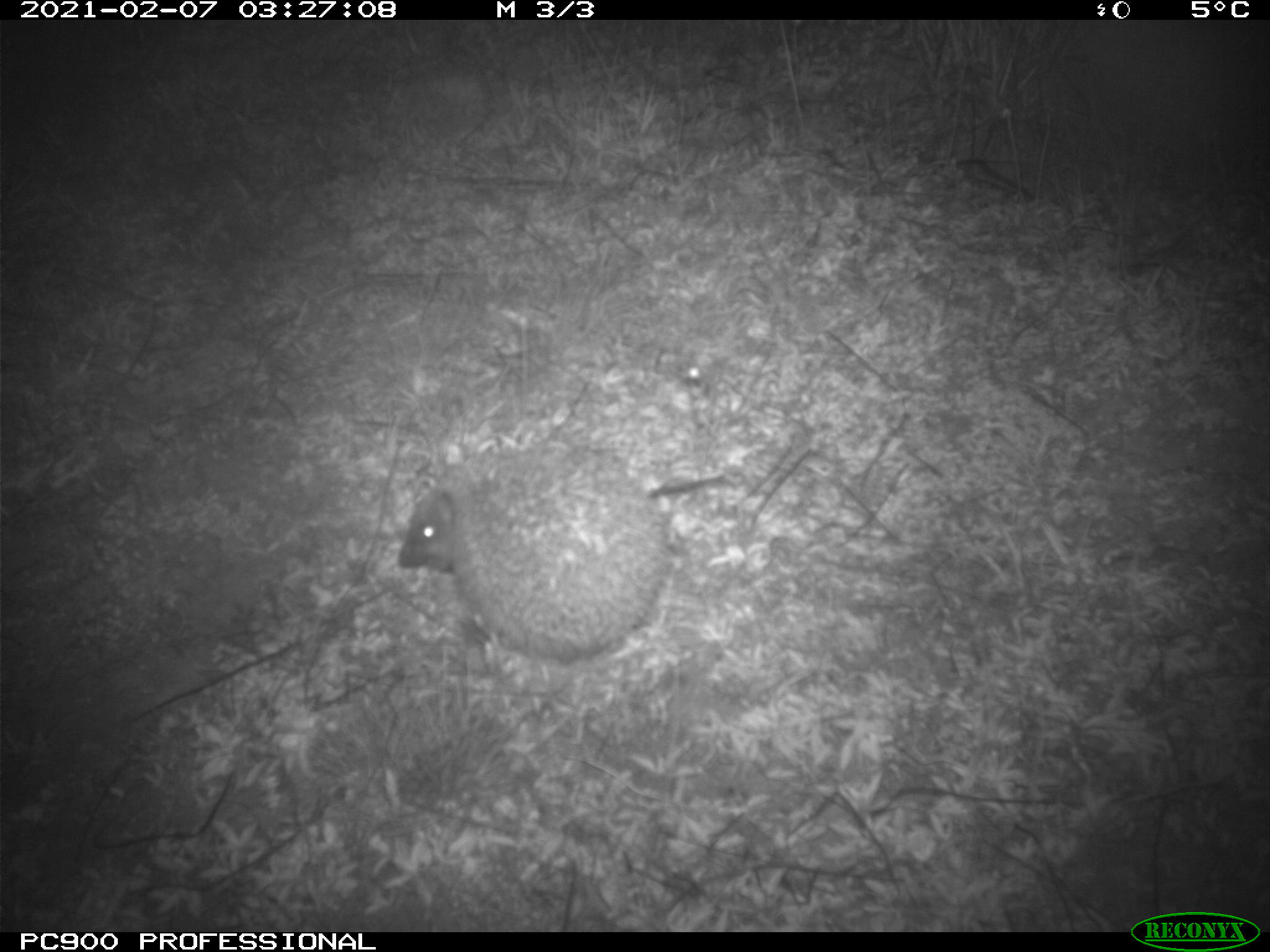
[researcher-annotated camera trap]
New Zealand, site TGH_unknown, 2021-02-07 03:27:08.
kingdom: Animalia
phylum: Chordata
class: Mammalia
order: Eulipotyphla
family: Erinaceidae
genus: Erinaceus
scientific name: Erinaceus europaeus europaeus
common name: european hedgehog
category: hedgehog